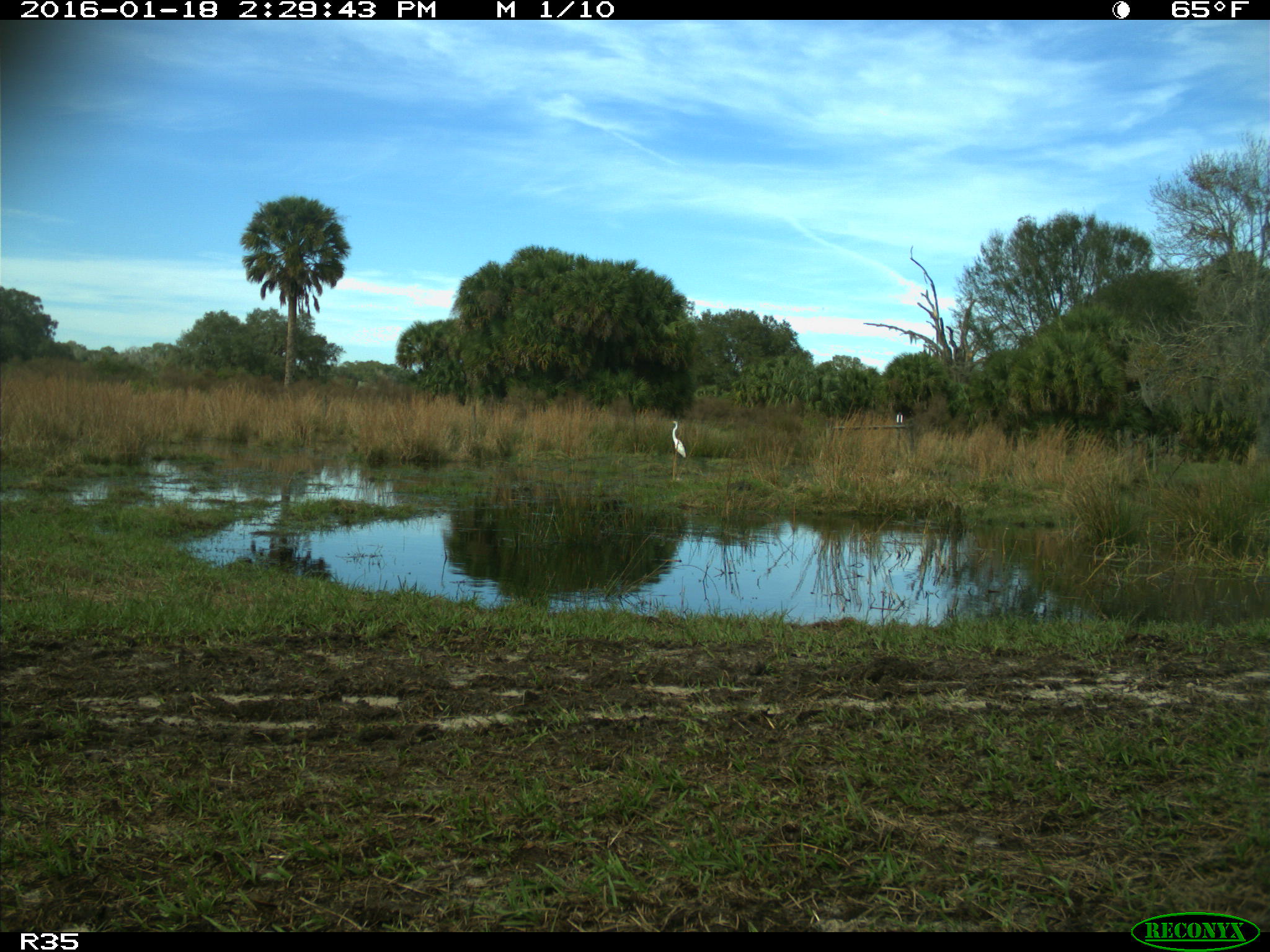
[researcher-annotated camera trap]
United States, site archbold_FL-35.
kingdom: Animalia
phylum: Chordata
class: Aves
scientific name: Aves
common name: birds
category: unidentified bird